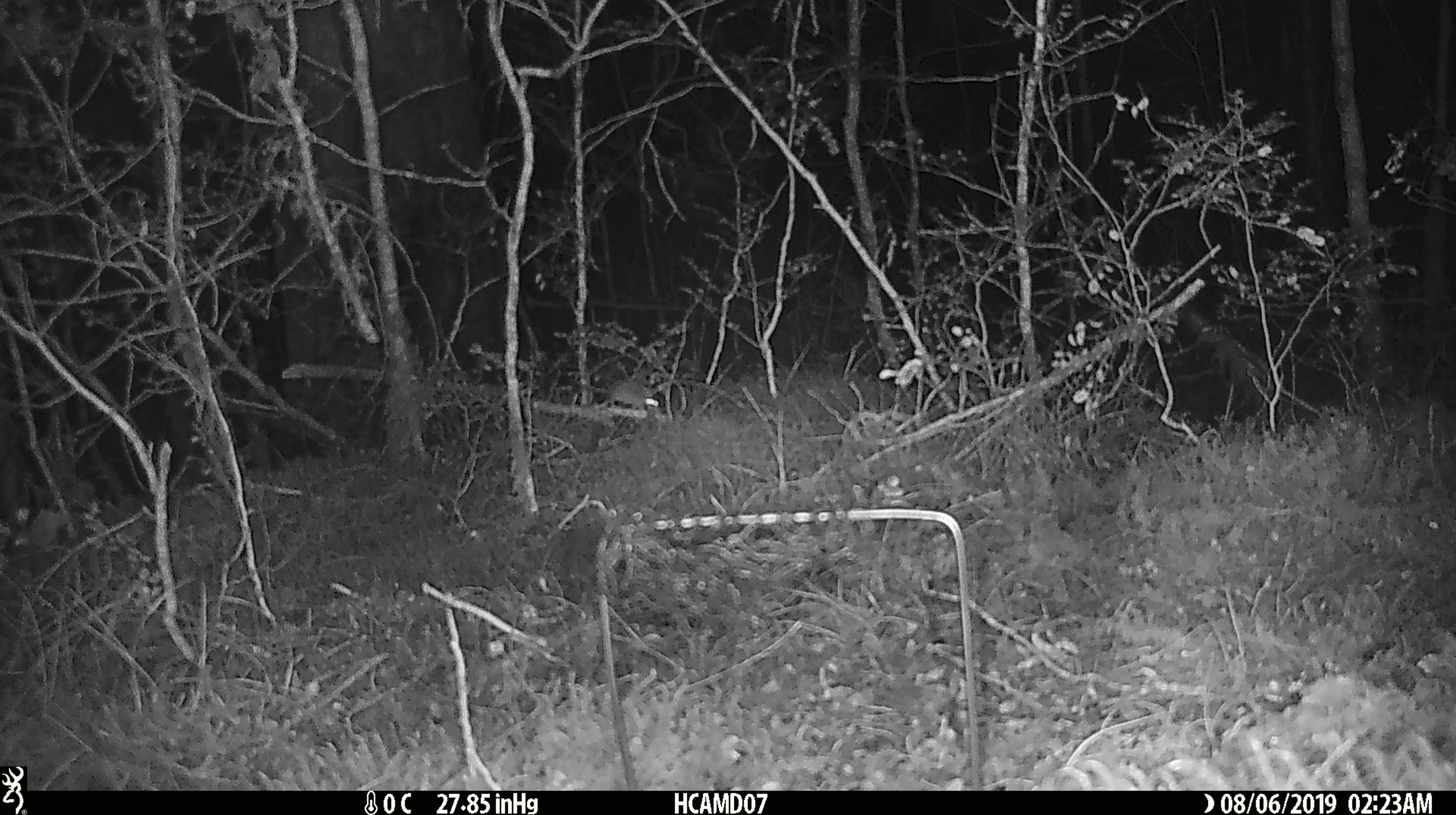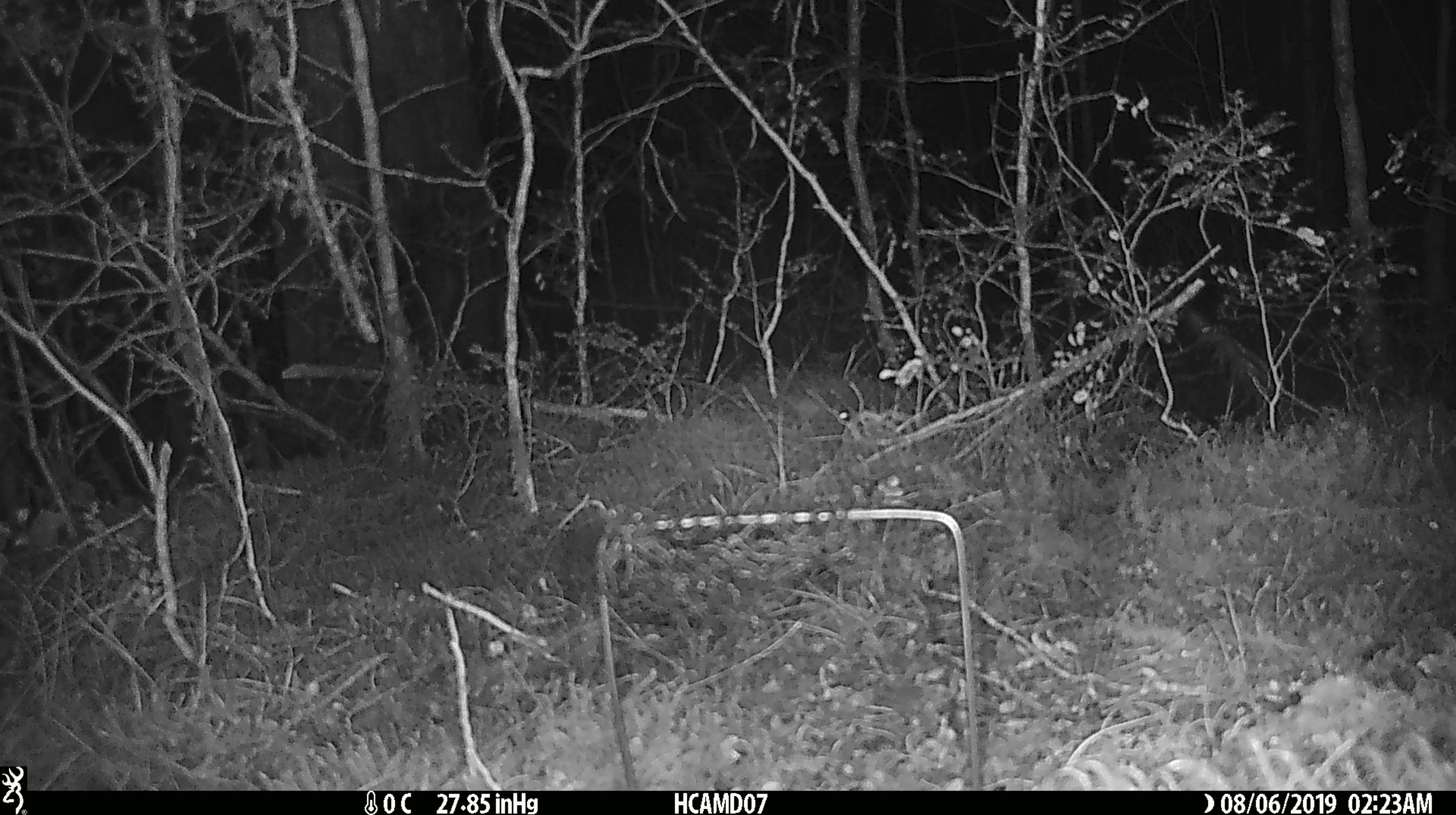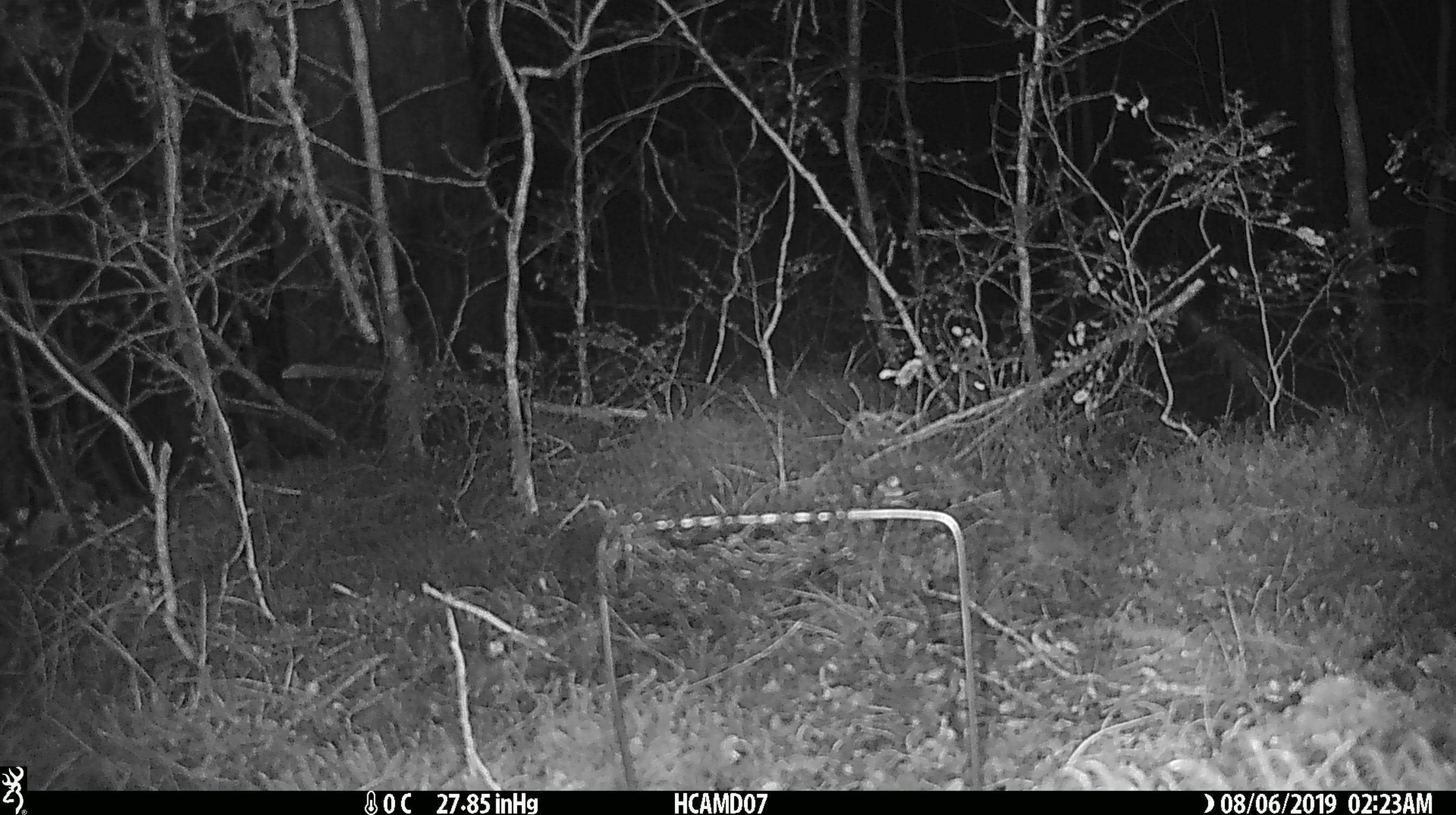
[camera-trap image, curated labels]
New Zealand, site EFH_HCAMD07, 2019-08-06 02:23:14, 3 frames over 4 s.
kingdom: Animalia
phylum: Chordata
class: Mammalia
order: Rodentia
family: Muridae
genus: Mus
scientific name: Mus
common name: mouse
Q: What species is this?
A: Mouse (Mus).